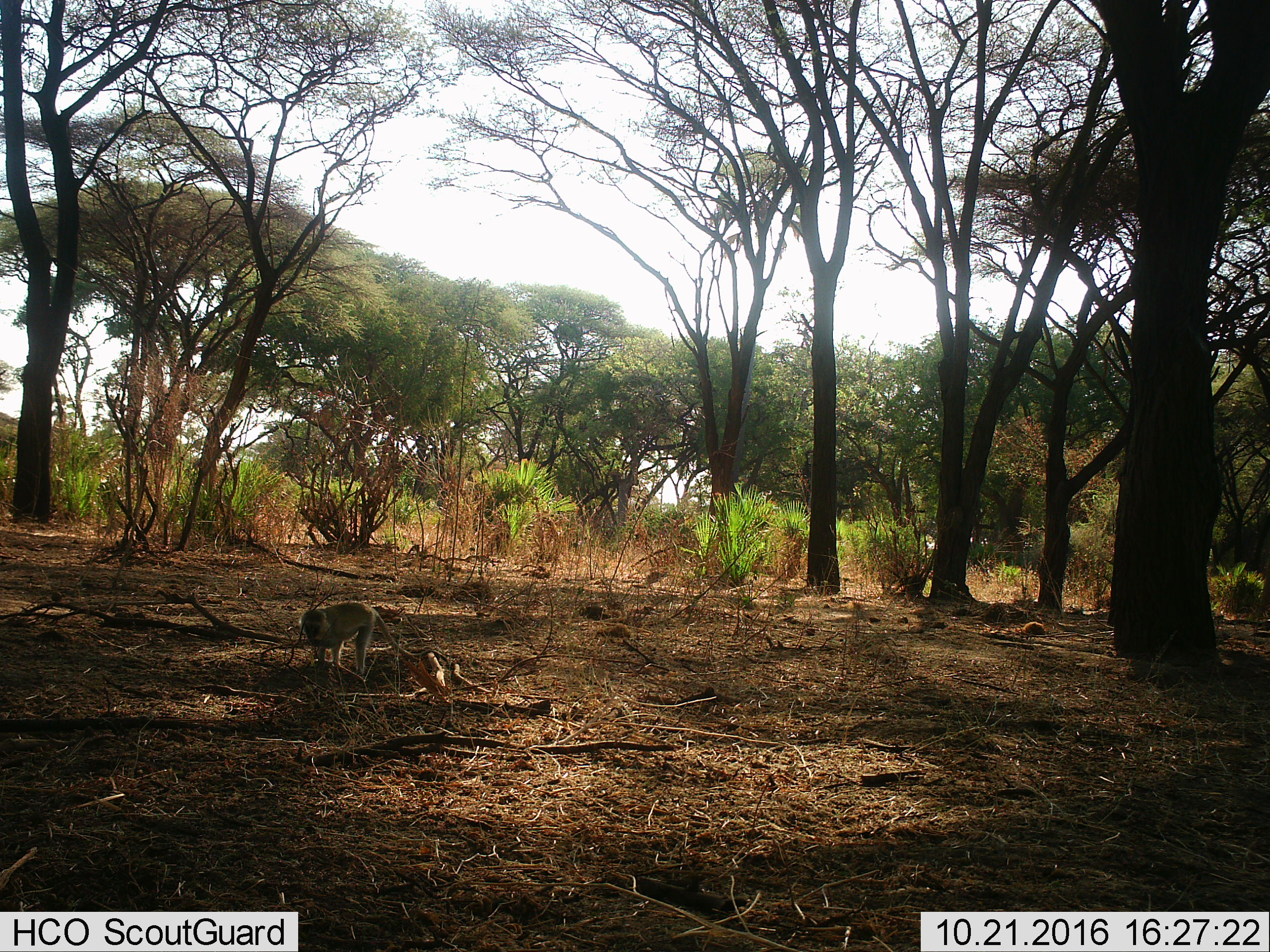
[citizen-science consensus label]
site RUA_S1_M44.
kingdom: Animalia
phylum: Chordata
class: Mammalia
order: Primates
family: Cercopithecidae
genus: Chlorocebus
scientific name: Chlorocebus pygerythrus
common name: vervet monkey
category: monkeyvervet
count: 1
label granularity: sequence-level